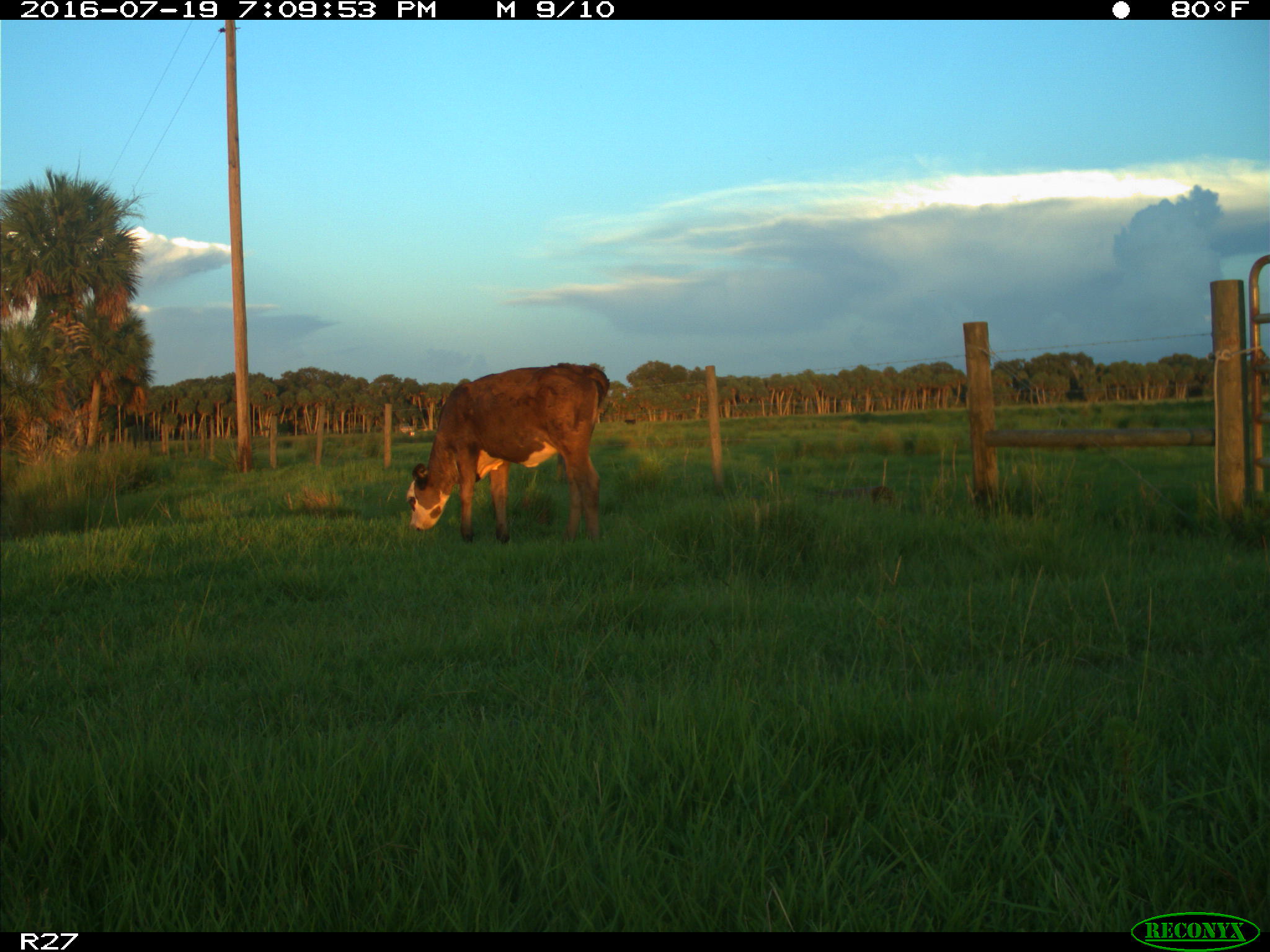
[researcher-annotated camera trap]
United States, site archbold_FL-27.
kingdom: Animalia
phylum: Chordata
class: Mammalia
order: Artiodactyla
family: Bovidae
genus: Bos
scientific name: Bos taurus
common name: domestic cow